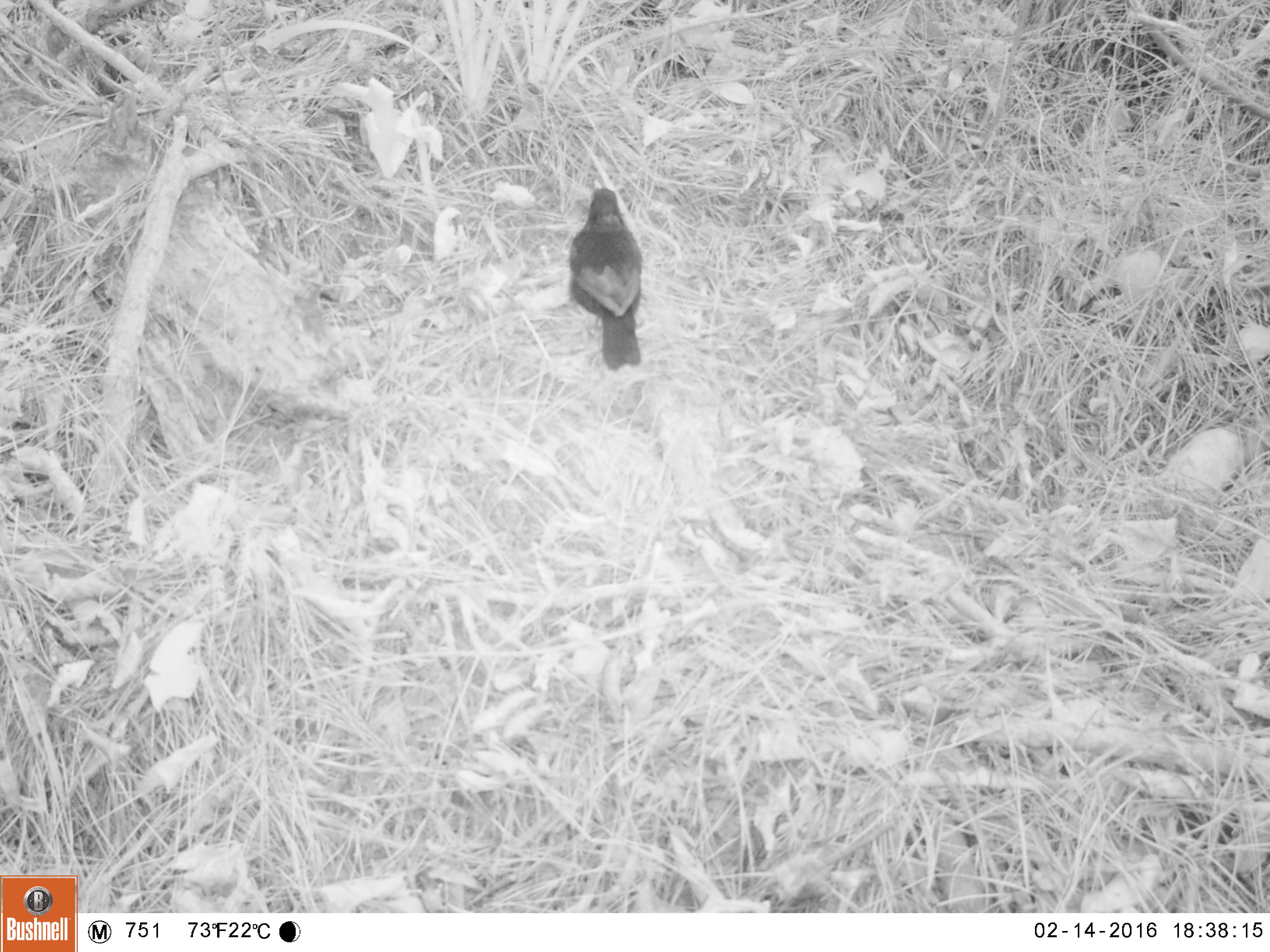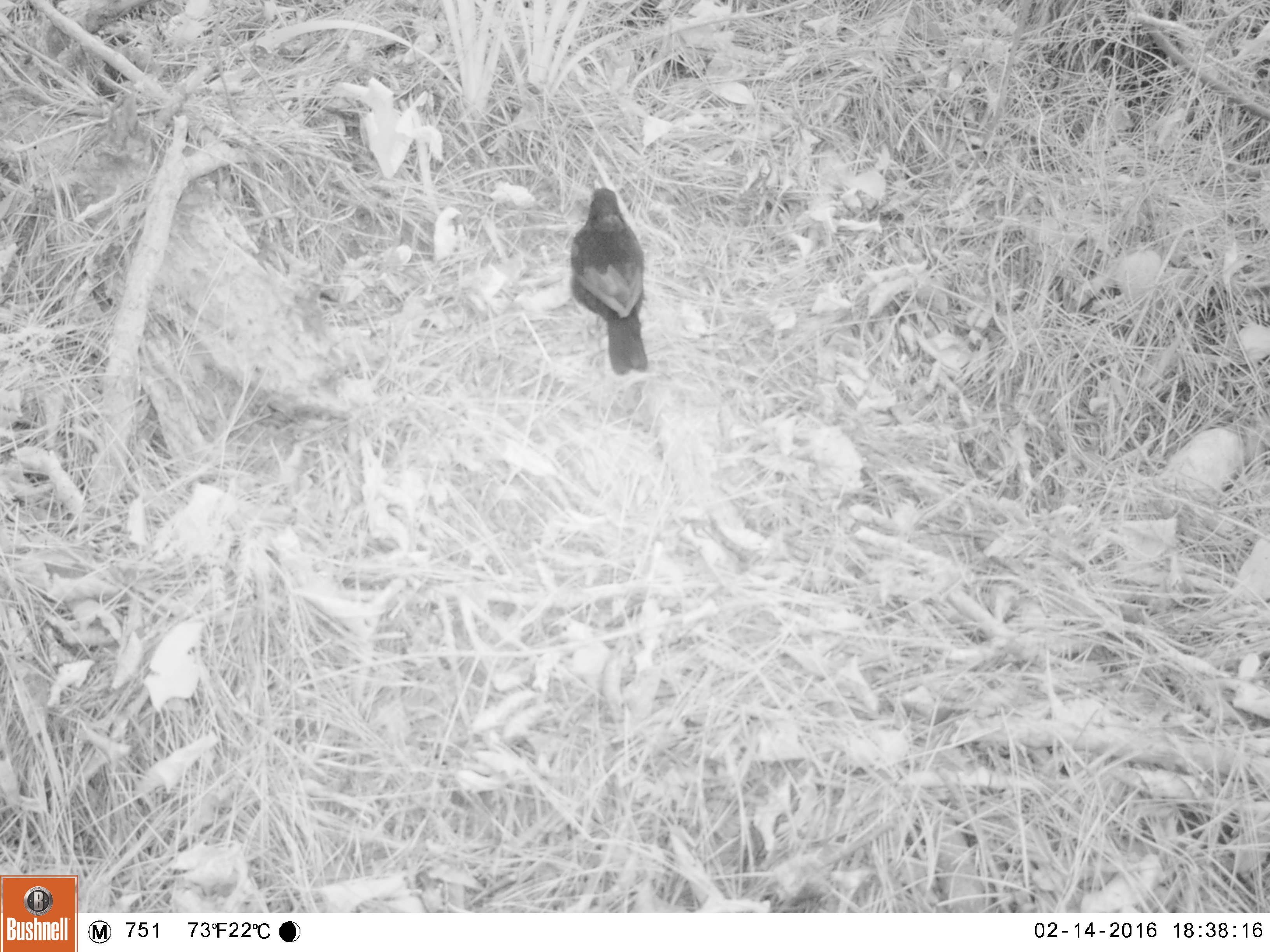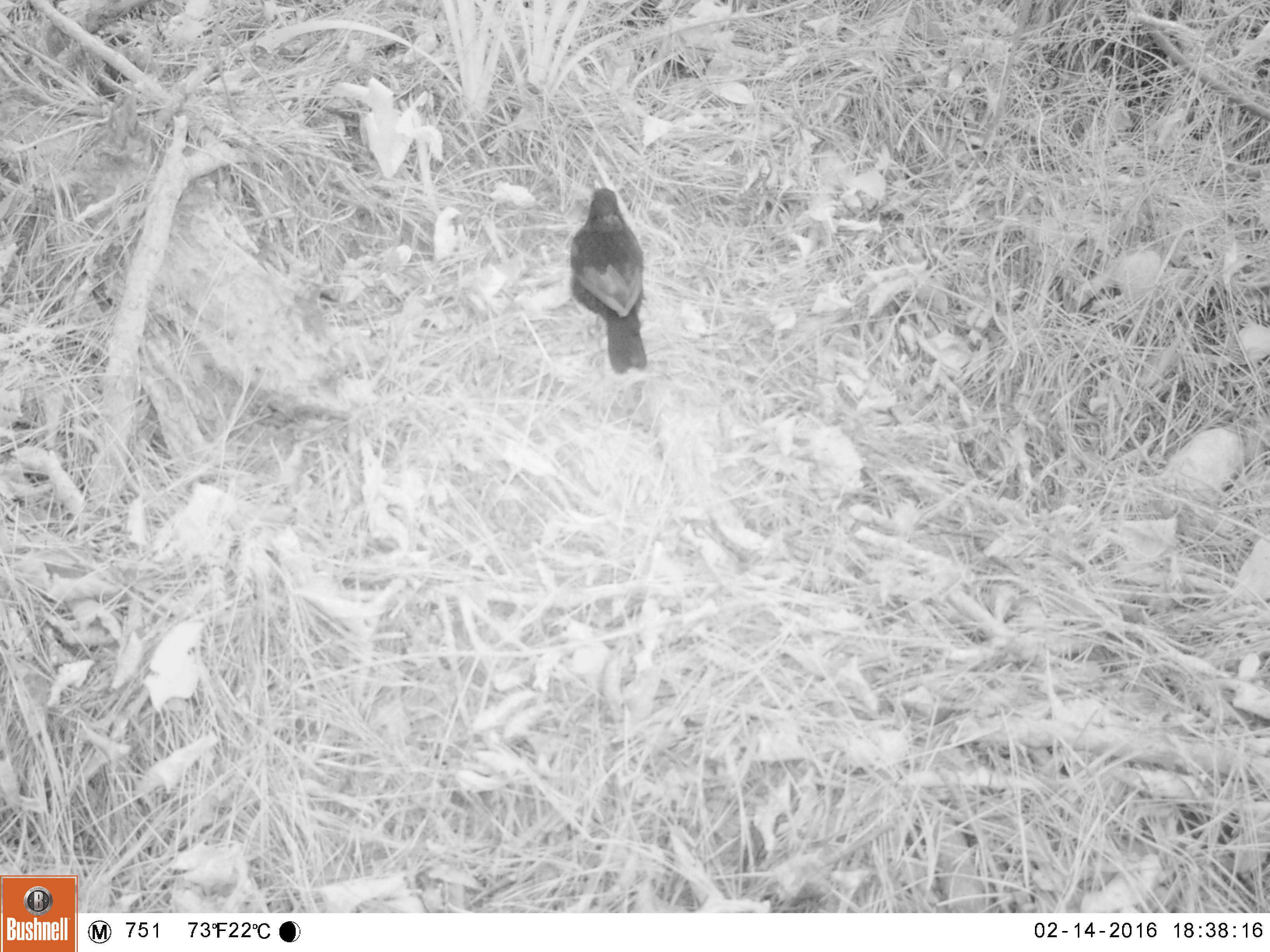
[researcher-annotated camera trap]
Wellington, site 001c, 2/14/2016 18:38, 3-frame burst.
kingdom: Animalia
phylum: Chordata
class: Aves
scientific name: Aves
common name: bird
Bird (Aves).